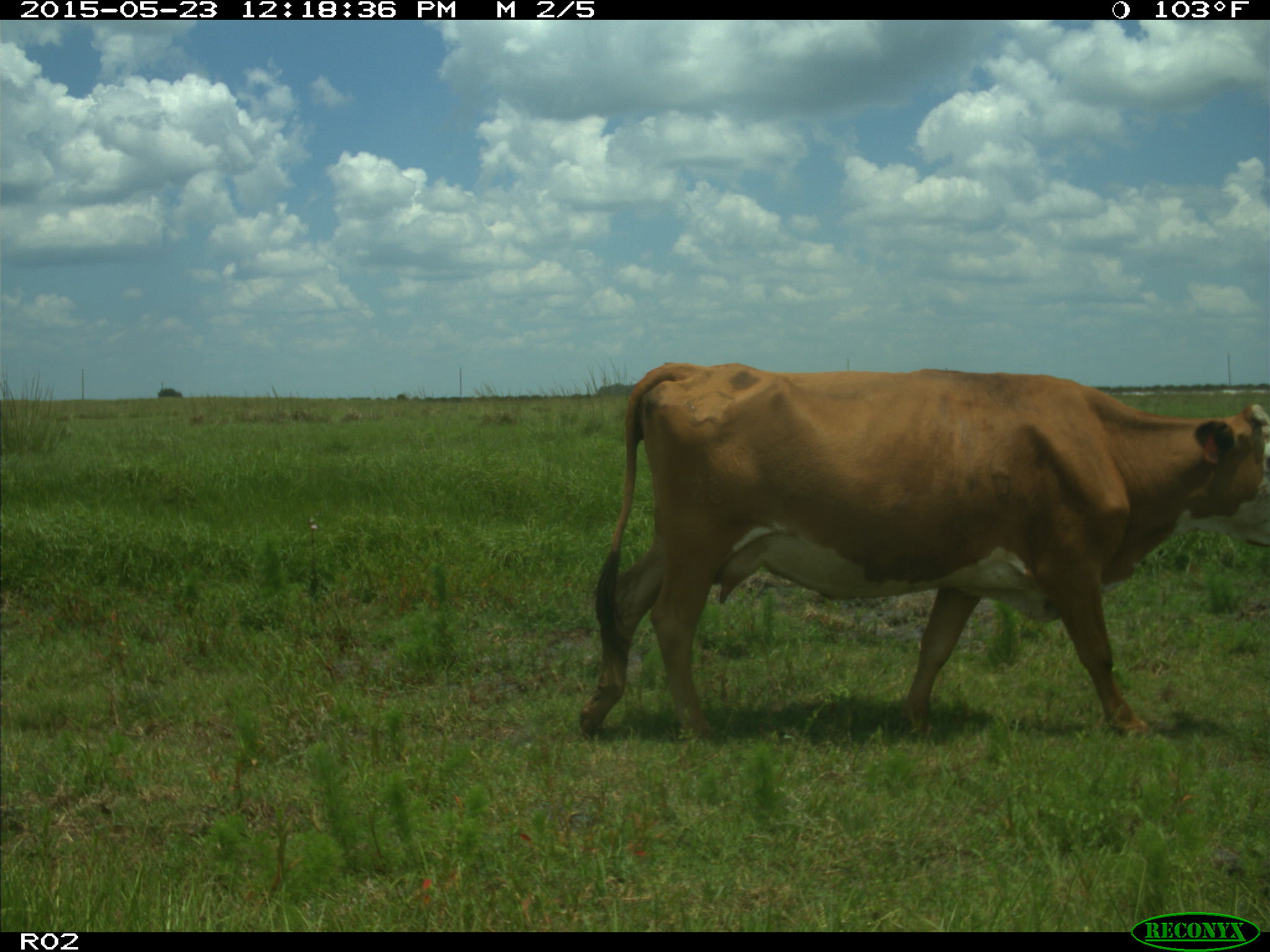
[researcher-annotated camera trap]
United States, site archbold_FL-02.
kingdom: Animalia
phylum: Chordata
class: Mammalia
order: Artiodactyla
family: Bovidae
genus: Bos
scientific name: Bos taurus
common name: domestic cow